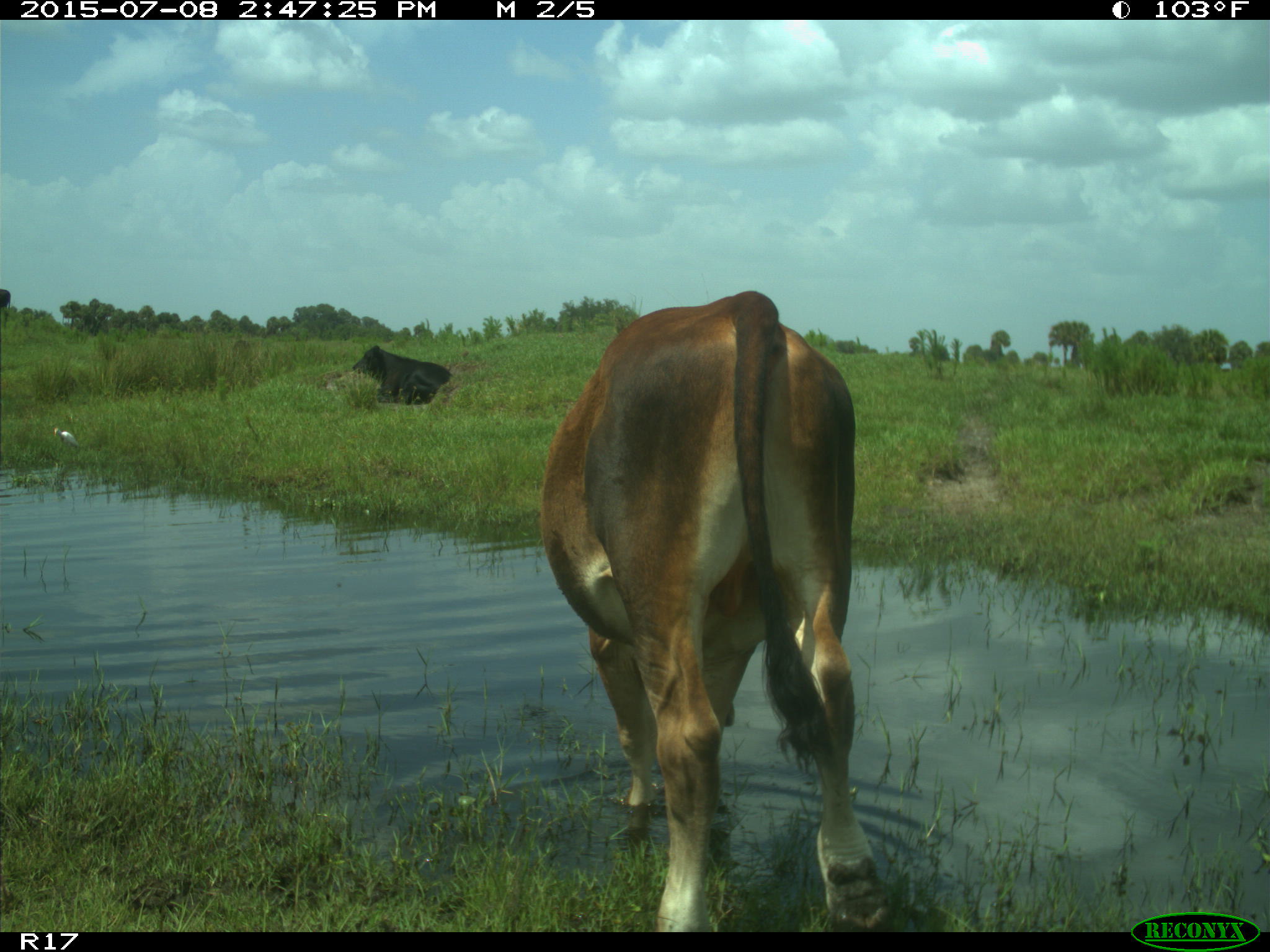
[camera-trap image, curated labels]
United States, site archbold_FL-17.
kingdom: Animalia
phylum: Chordata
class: Mammalia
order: Artiodactyla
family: Bovidae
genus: Bos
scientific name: Bos taurus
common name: domestic cow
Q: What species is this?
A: Bos taurus (domestic cow).